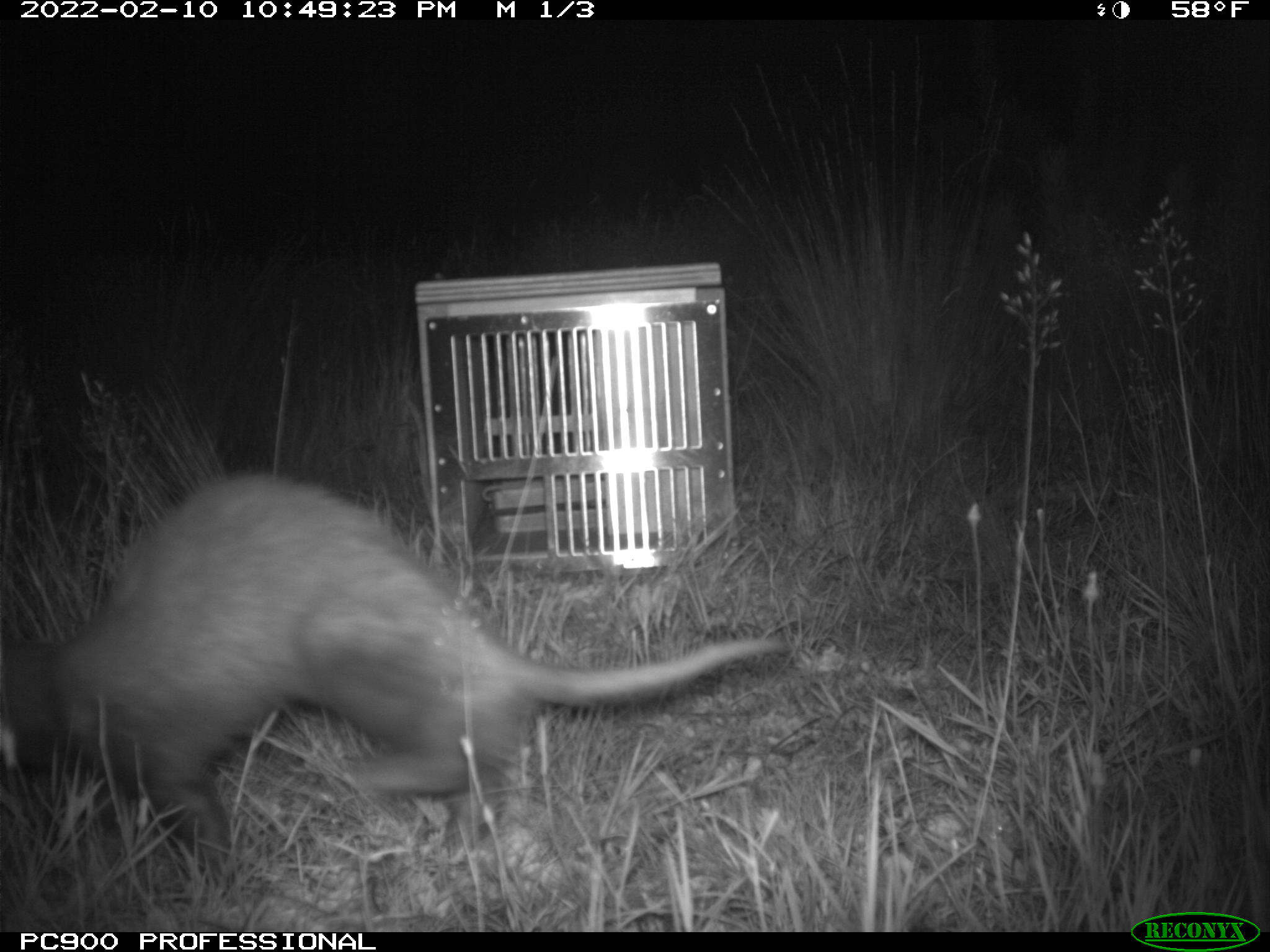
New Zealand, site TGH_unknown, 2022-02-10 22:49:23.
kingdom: Animalia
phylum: Chordata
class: Mammalia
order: Carnivora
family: Mustelidae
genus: Mustela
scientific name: Mustela furo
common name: ferret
Ferret (Mustela furo).